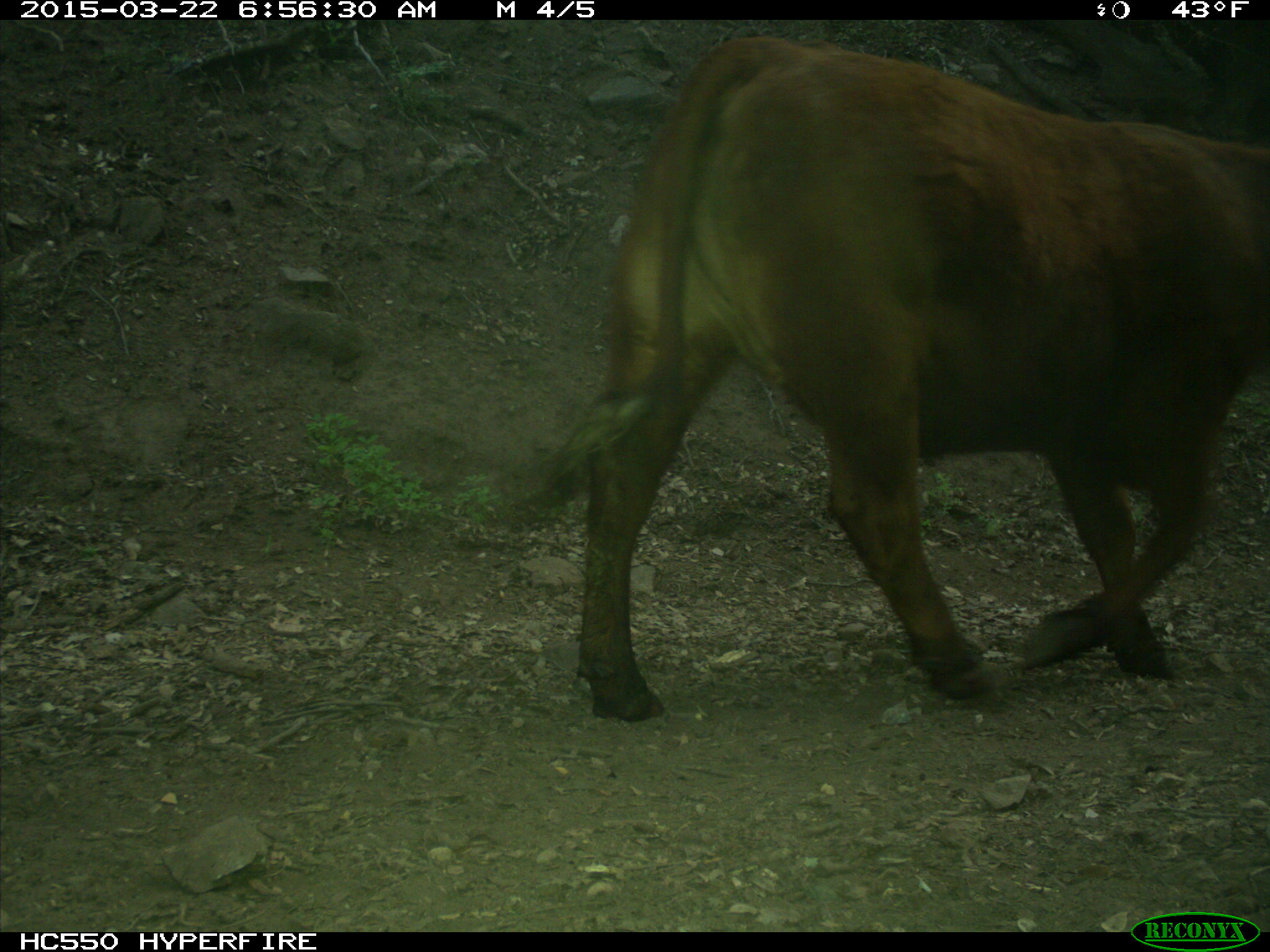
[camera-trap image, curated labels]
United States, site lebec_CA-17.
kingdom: Animalia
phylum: Chordata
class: Mammalia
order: Artiodactyla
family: Bovidae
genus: Bos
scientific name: Bos taurus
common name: domestic cow